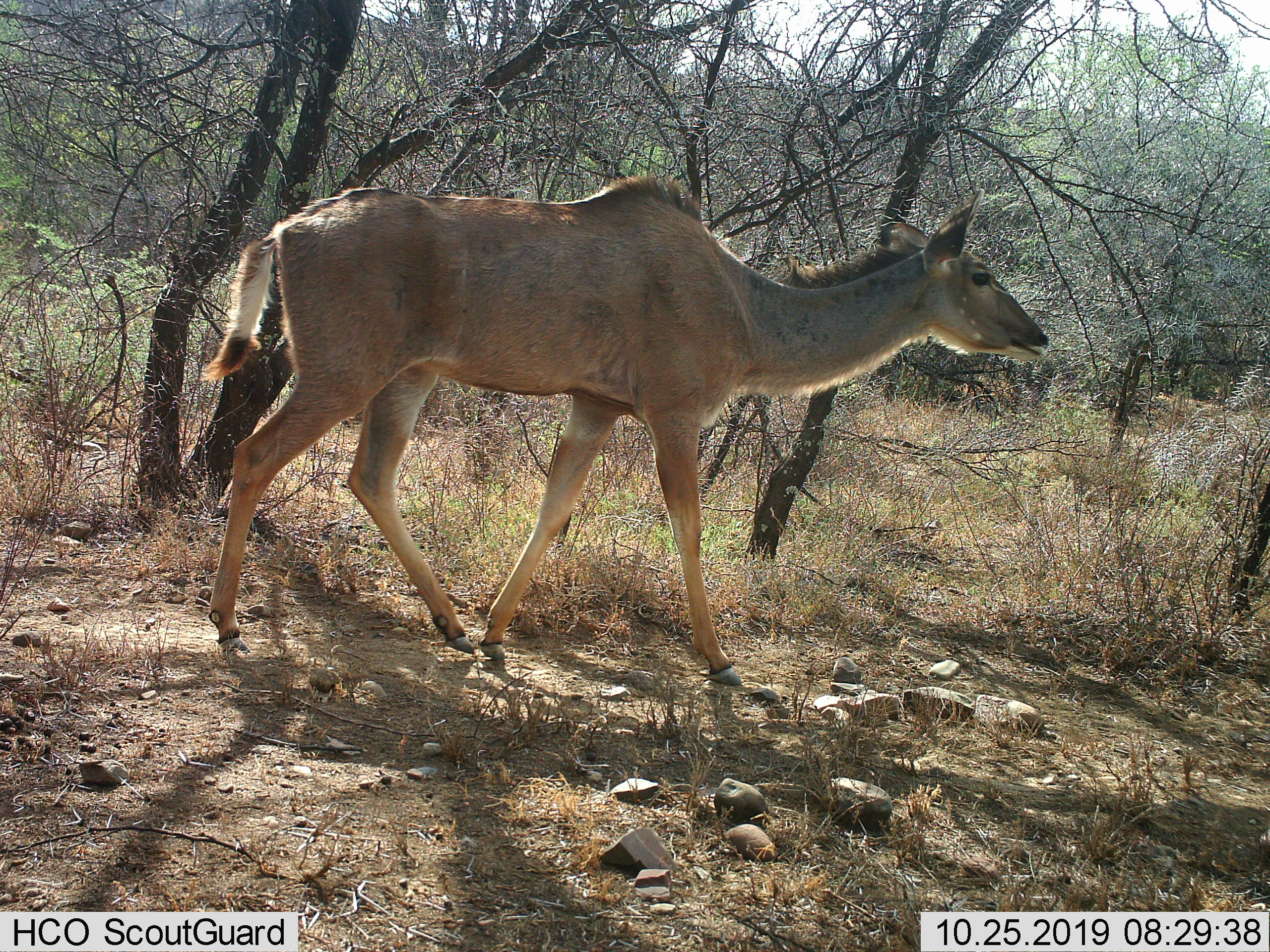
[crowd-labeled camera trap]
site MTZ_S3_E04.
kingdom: Animalia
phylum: Chordata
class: Mammalia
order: Artiodactyla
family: Bovidae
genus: Tragelaphus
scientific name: Tragelaphus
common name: kudu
Kudu (Tragelaphus), count 1. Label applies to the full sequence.